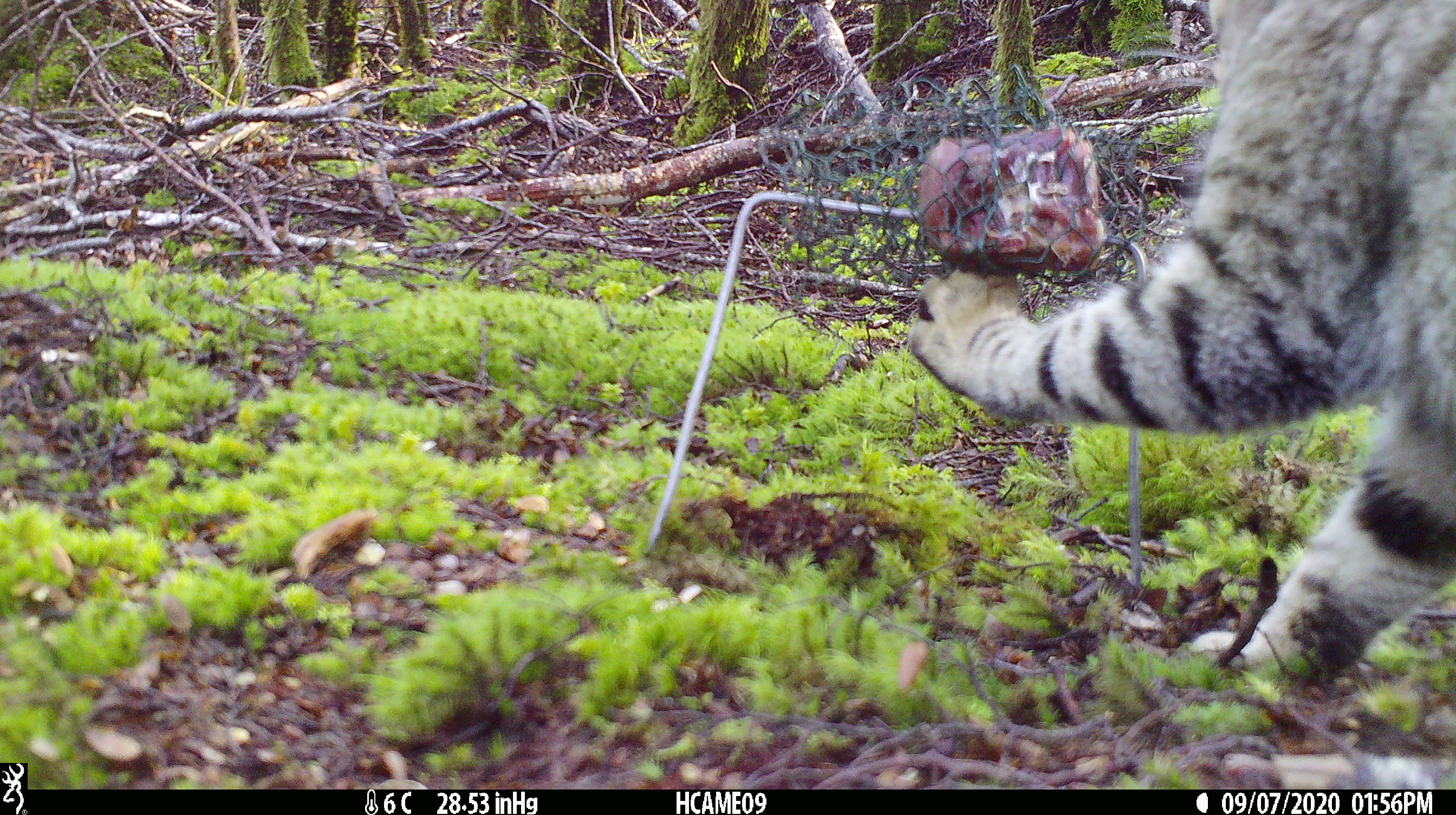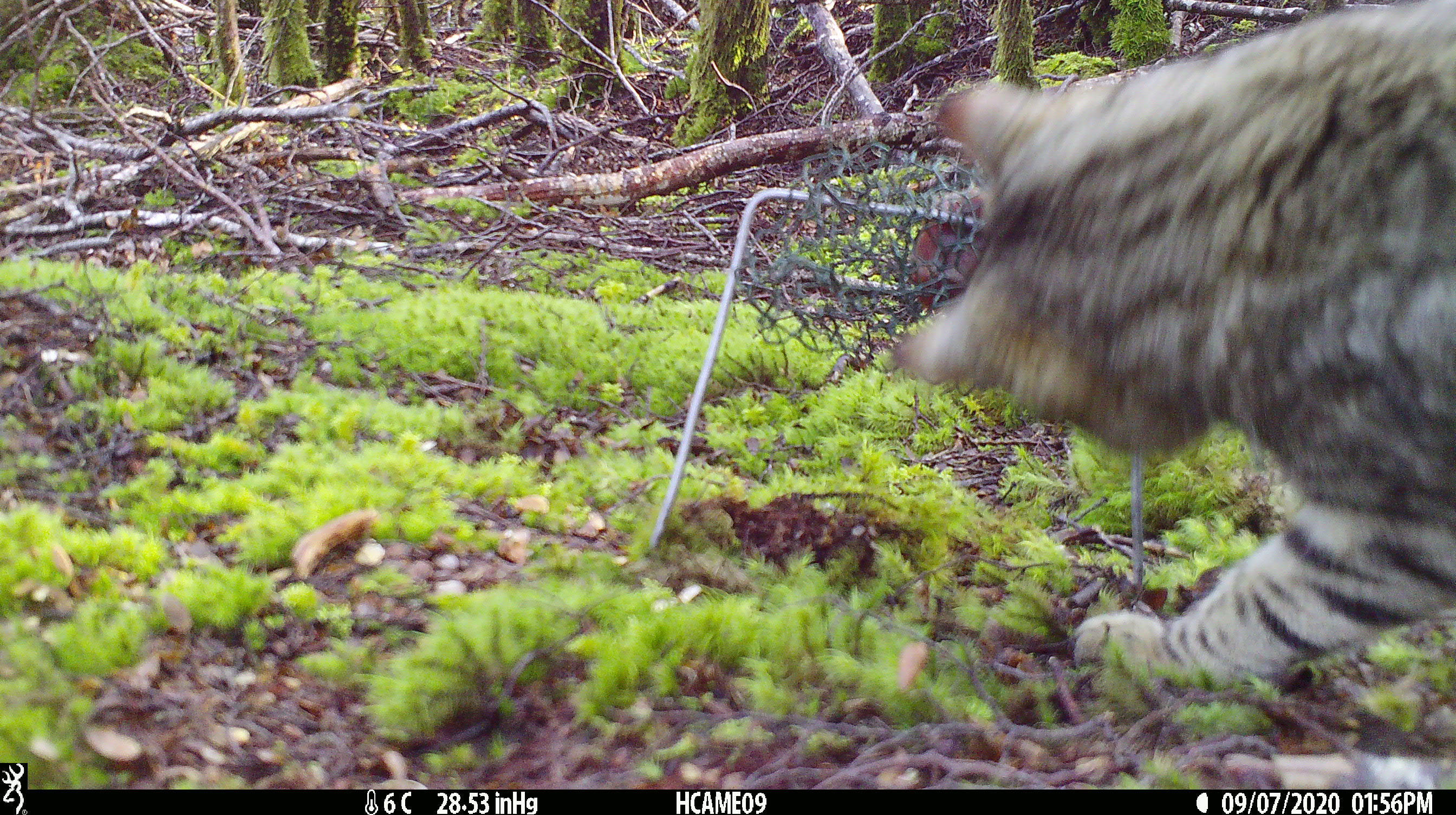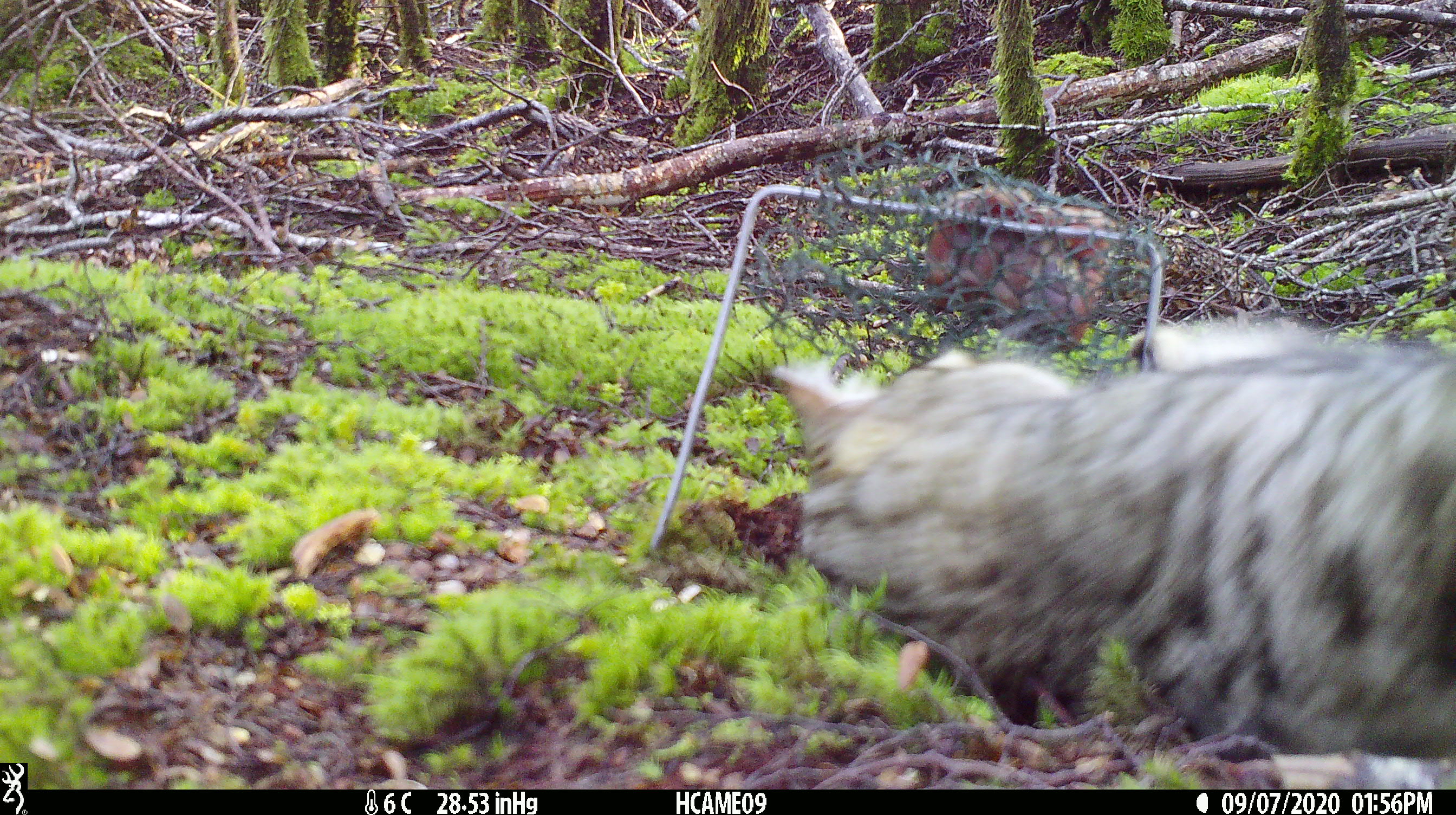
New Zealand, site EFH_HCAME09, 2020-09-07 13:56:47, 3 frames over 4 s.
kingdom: Animalia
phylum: Chordata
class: Mammalia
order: Carnivora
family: Felidae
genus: Felis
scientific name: Felis catus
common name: domestic cat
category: cat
Cat (domestic cat) (Felis catus).